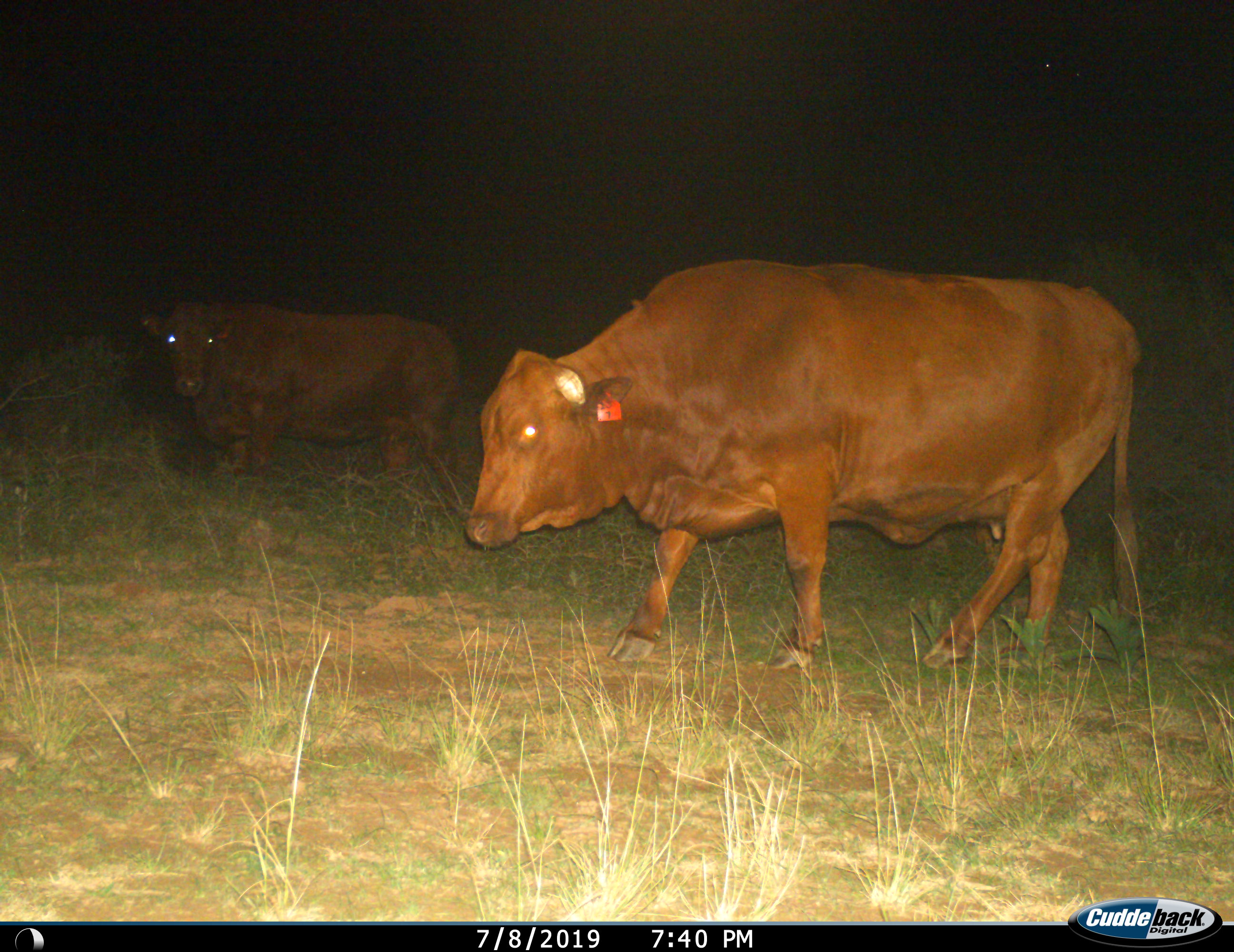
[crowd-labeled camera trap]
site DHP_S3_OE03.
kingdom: Animalia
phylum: Chordata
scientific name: Vertebrata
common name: domestic animal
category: domesticanimal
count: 2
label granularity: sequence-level